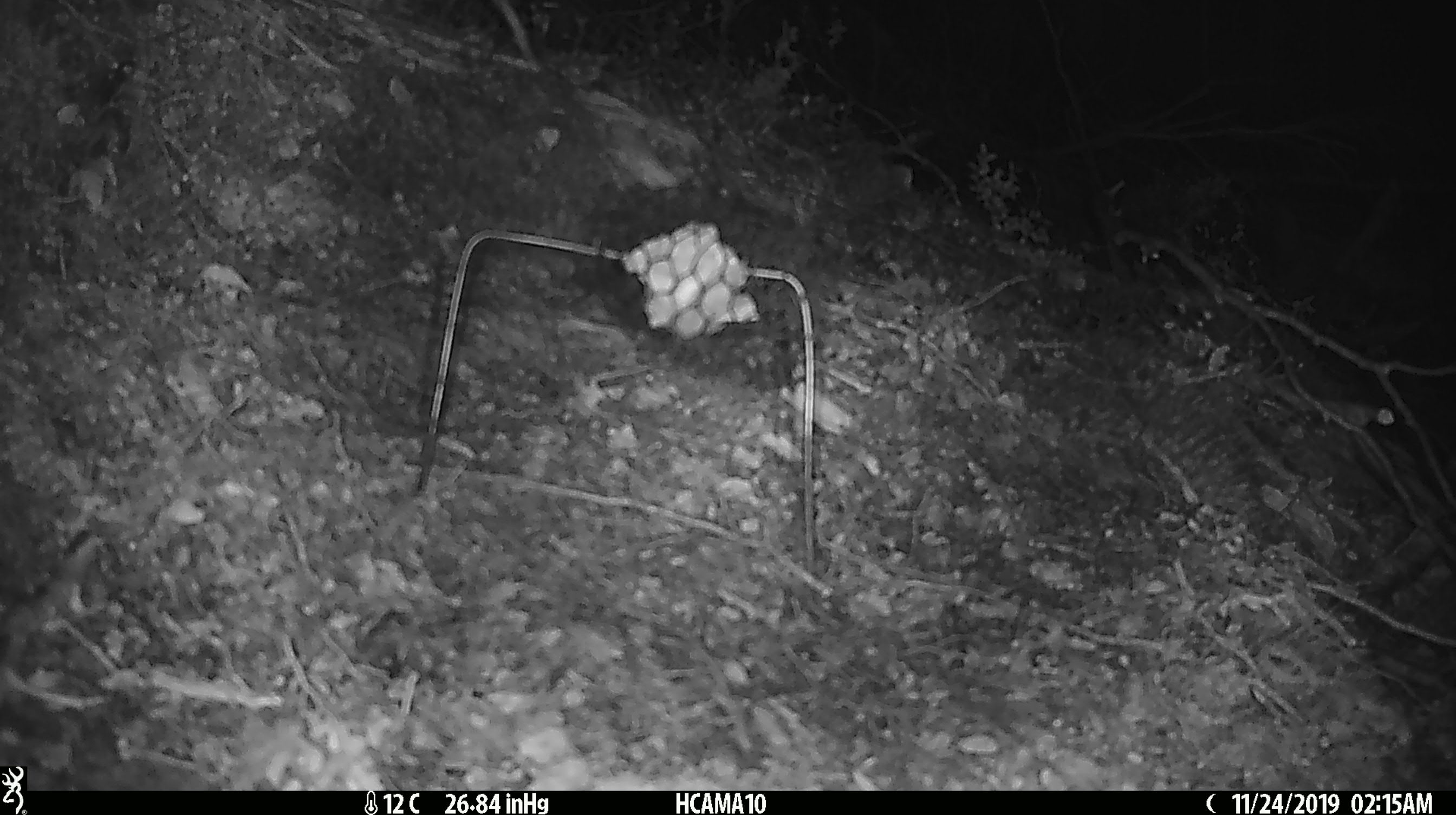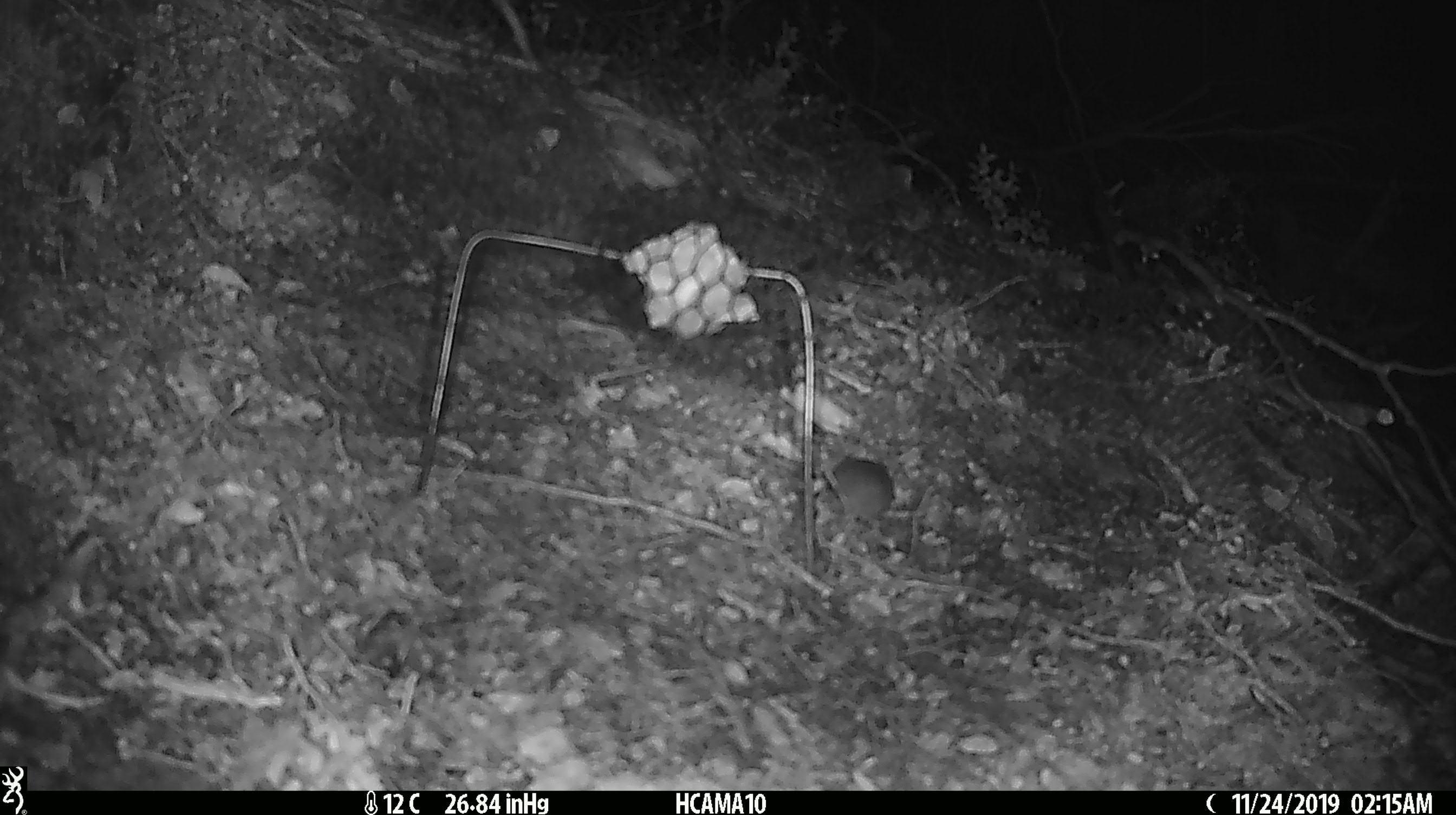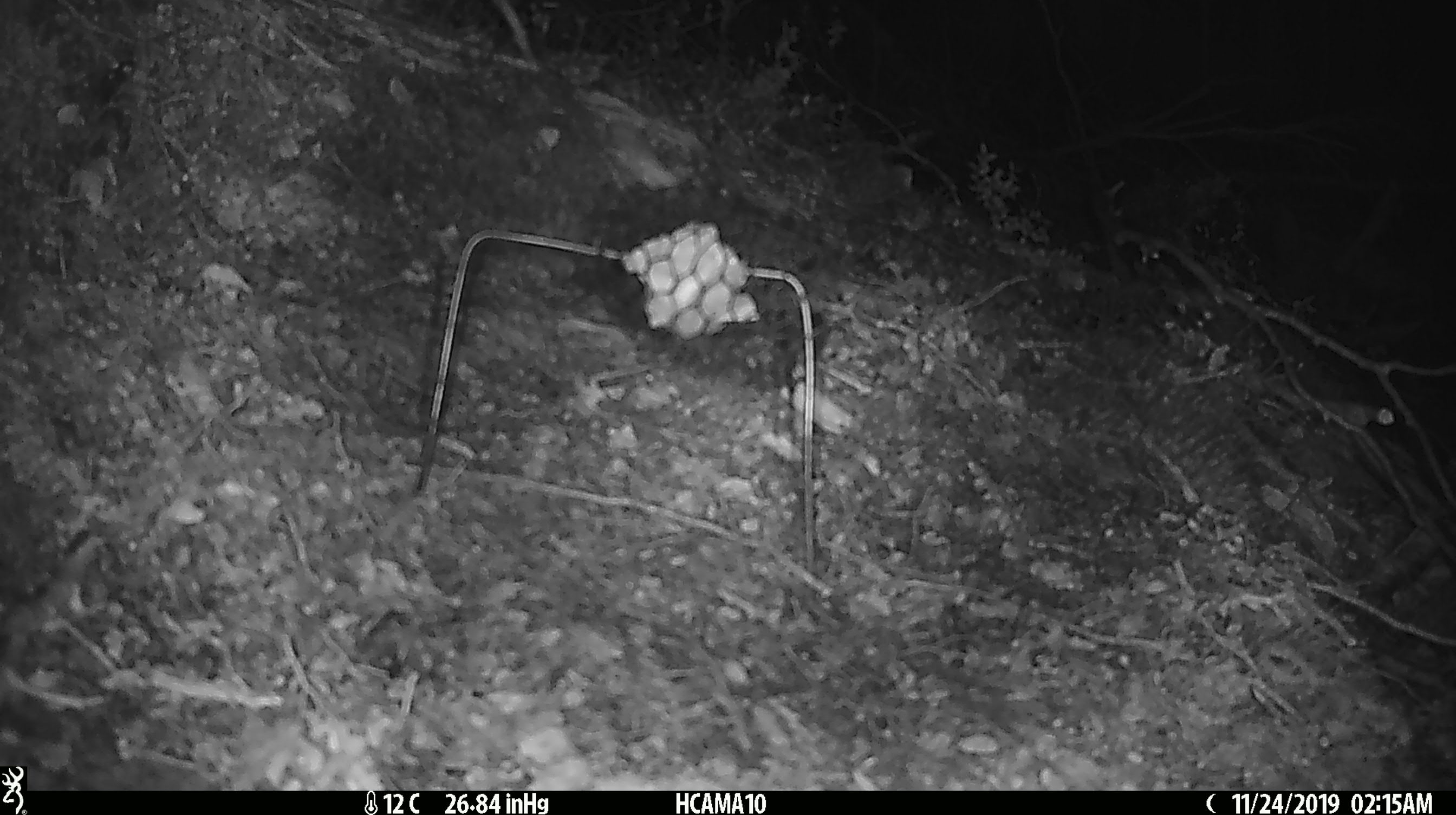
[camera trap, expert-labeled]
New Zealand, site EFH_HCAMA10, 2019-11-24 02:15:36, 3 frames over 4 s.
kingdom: Animalia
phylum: Chordata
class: Mammalia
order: Rodentia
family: Muridae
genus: Mus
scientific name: Mus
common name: mouse